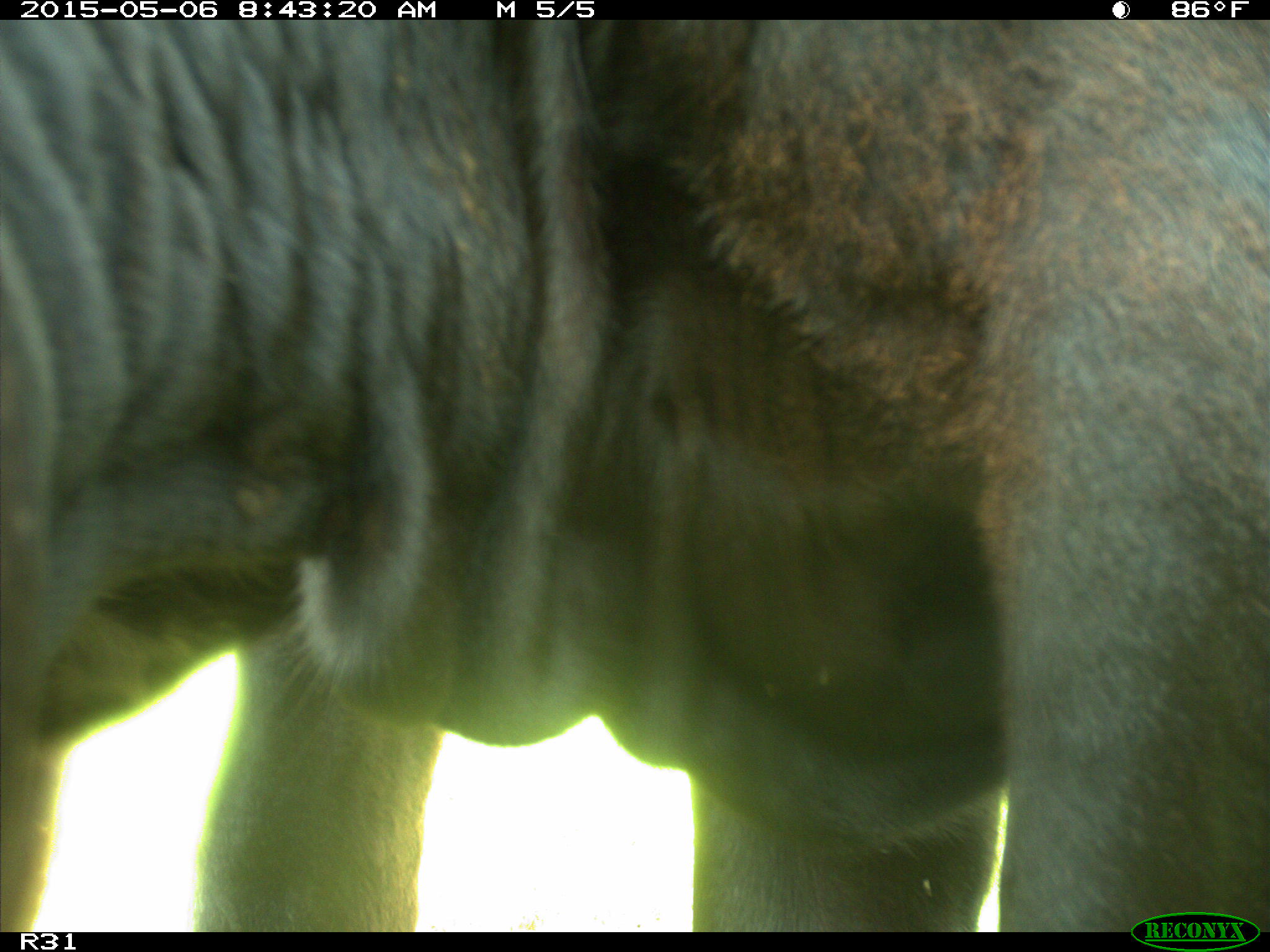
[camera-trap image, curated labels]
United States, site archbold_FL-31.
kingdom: Animalia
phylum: Chordata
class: Mammalia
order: Artiodactyla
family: Bovidae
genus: Bos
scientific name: Bos taurus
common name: domestic cow